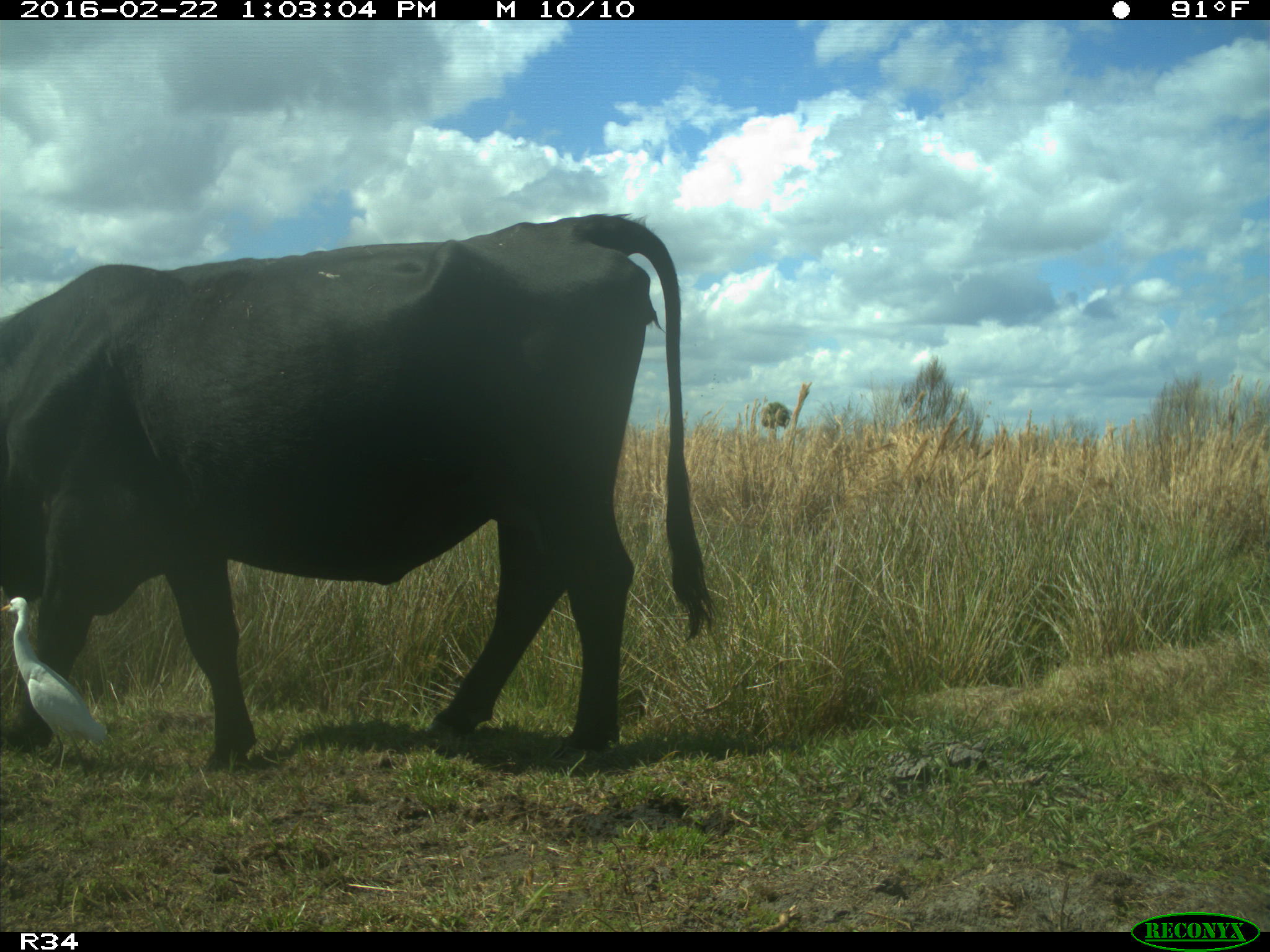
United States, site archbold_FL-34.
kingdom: Animalia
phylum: Chordata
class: Mammalia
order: Artiodactyla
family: Bovidae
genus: Bos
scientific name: Bos taurus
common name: domestic cow